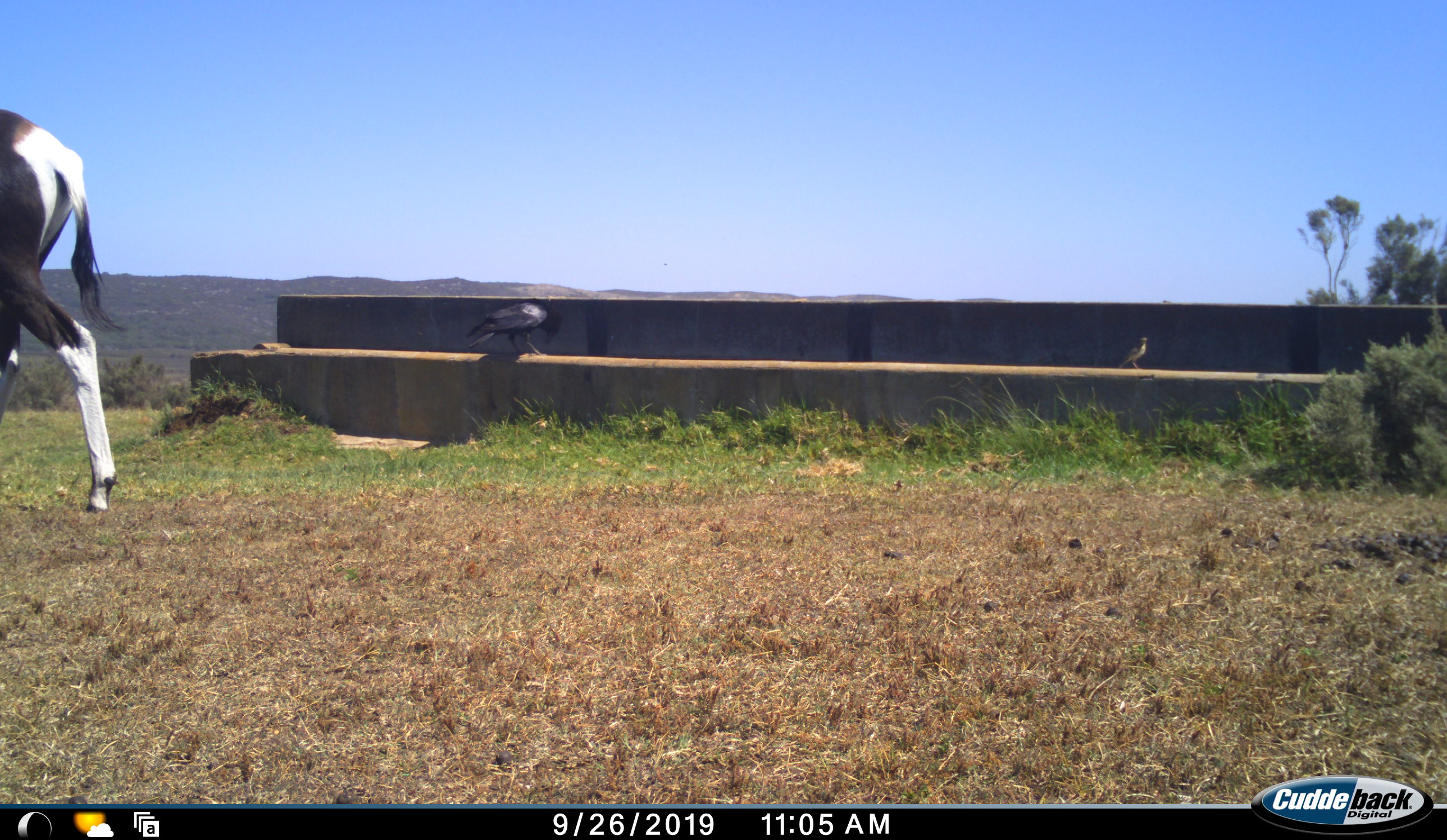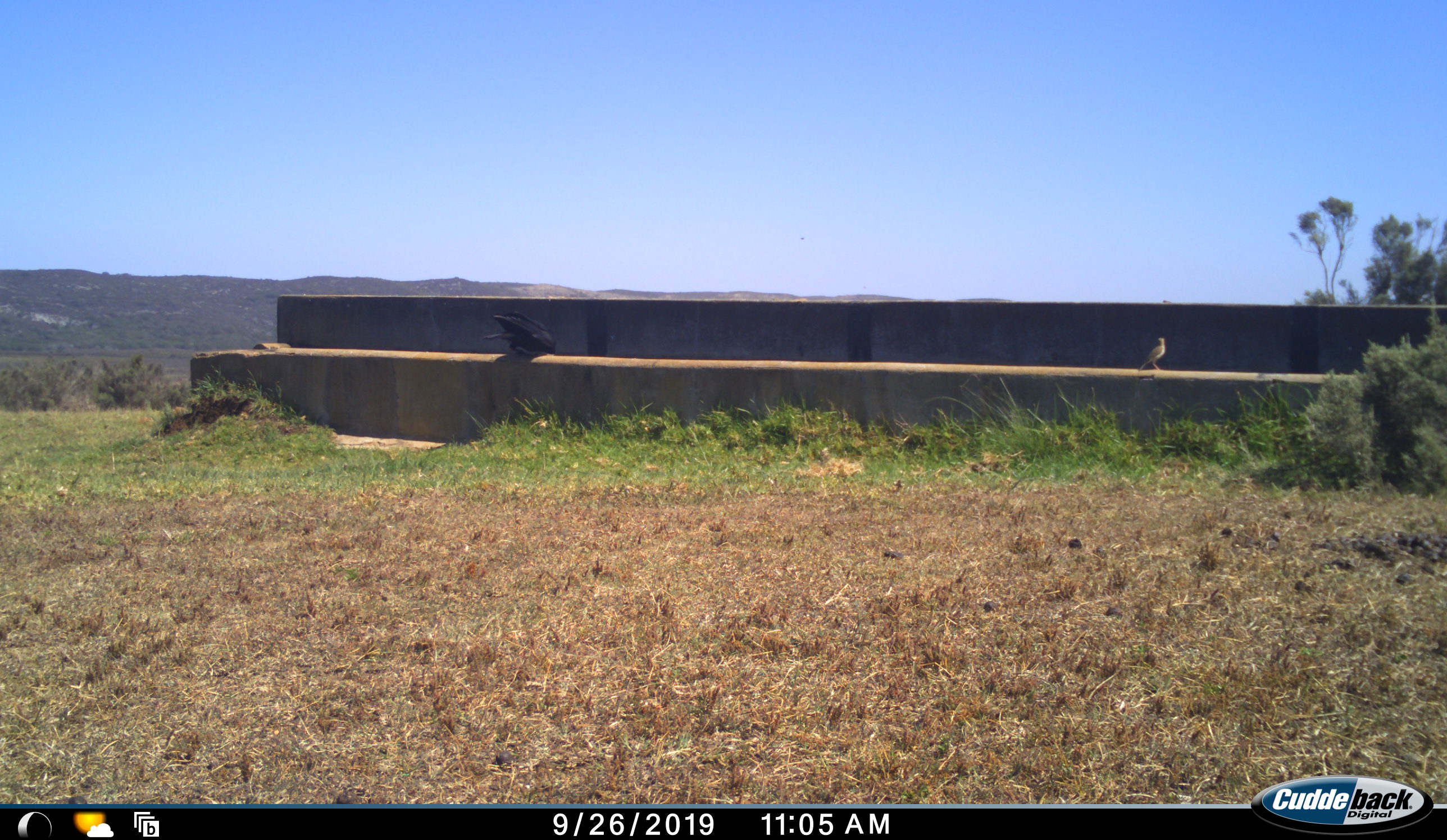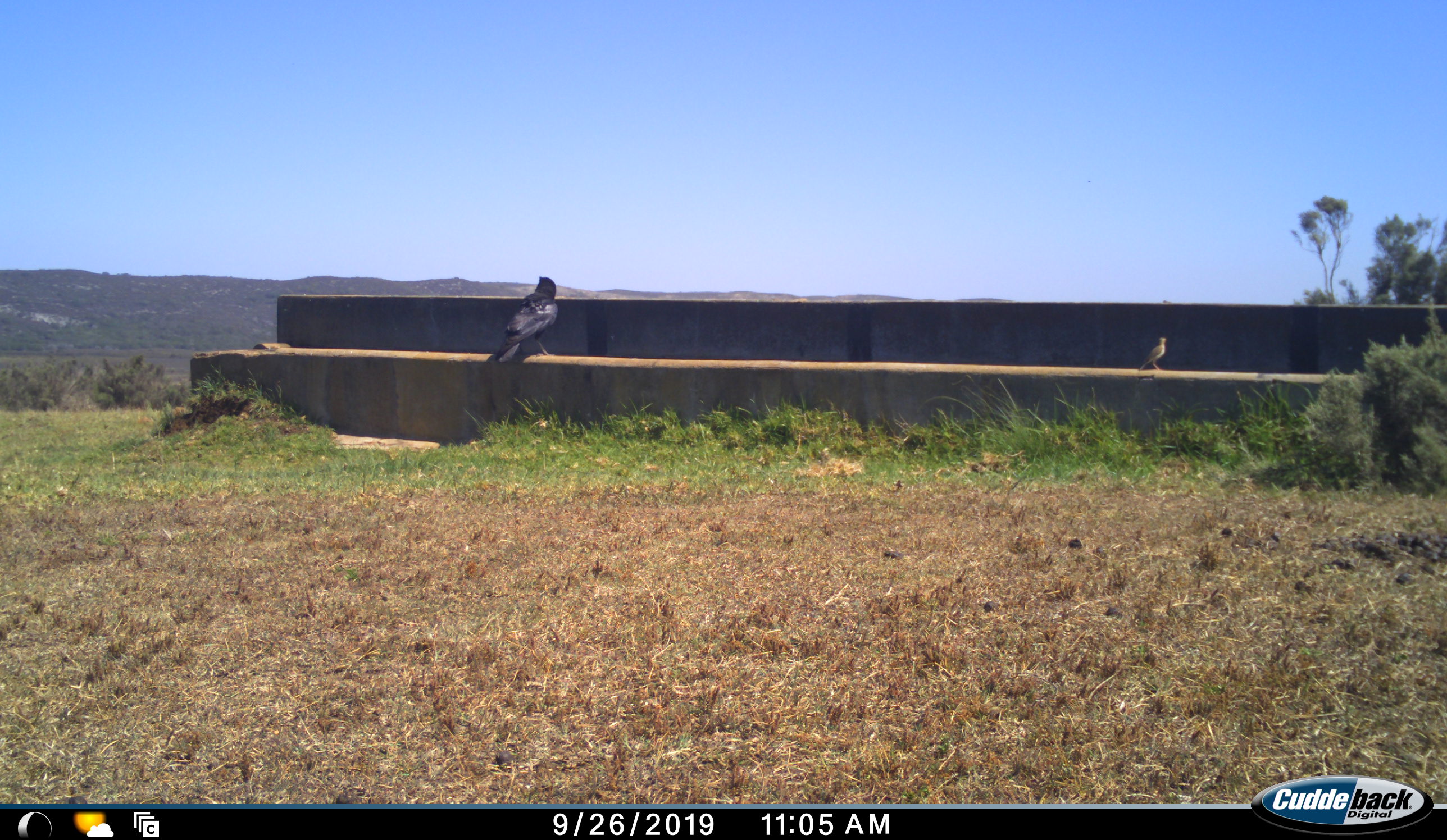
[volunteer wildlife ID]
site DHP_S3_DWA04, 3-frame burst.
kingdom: Animalia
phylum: Chordata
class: Mammalia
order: Artiodactyla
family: Bovidae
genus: Damaliscus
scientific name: Damaliscus pygargus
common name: bontebok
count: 1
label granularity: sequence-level